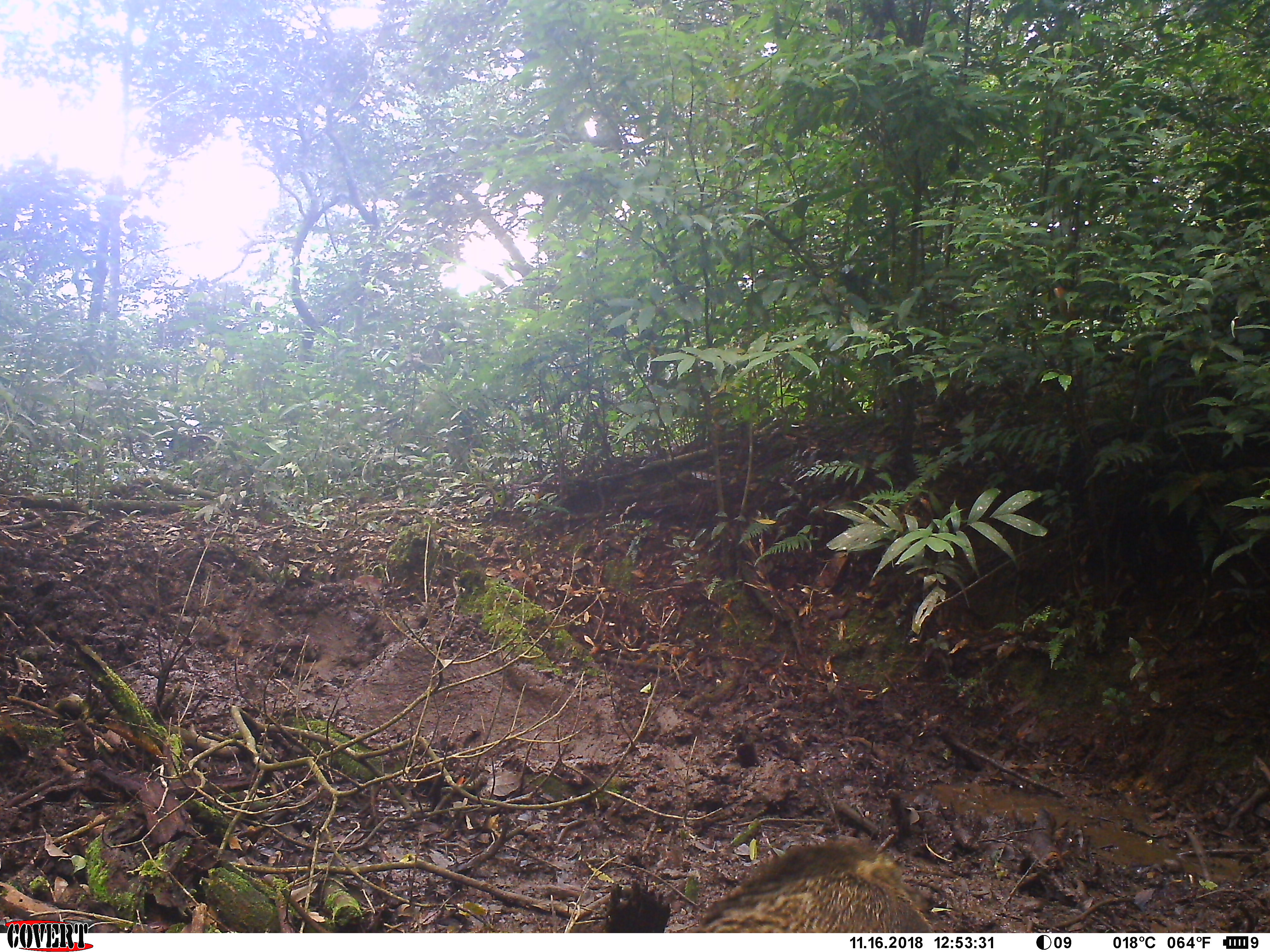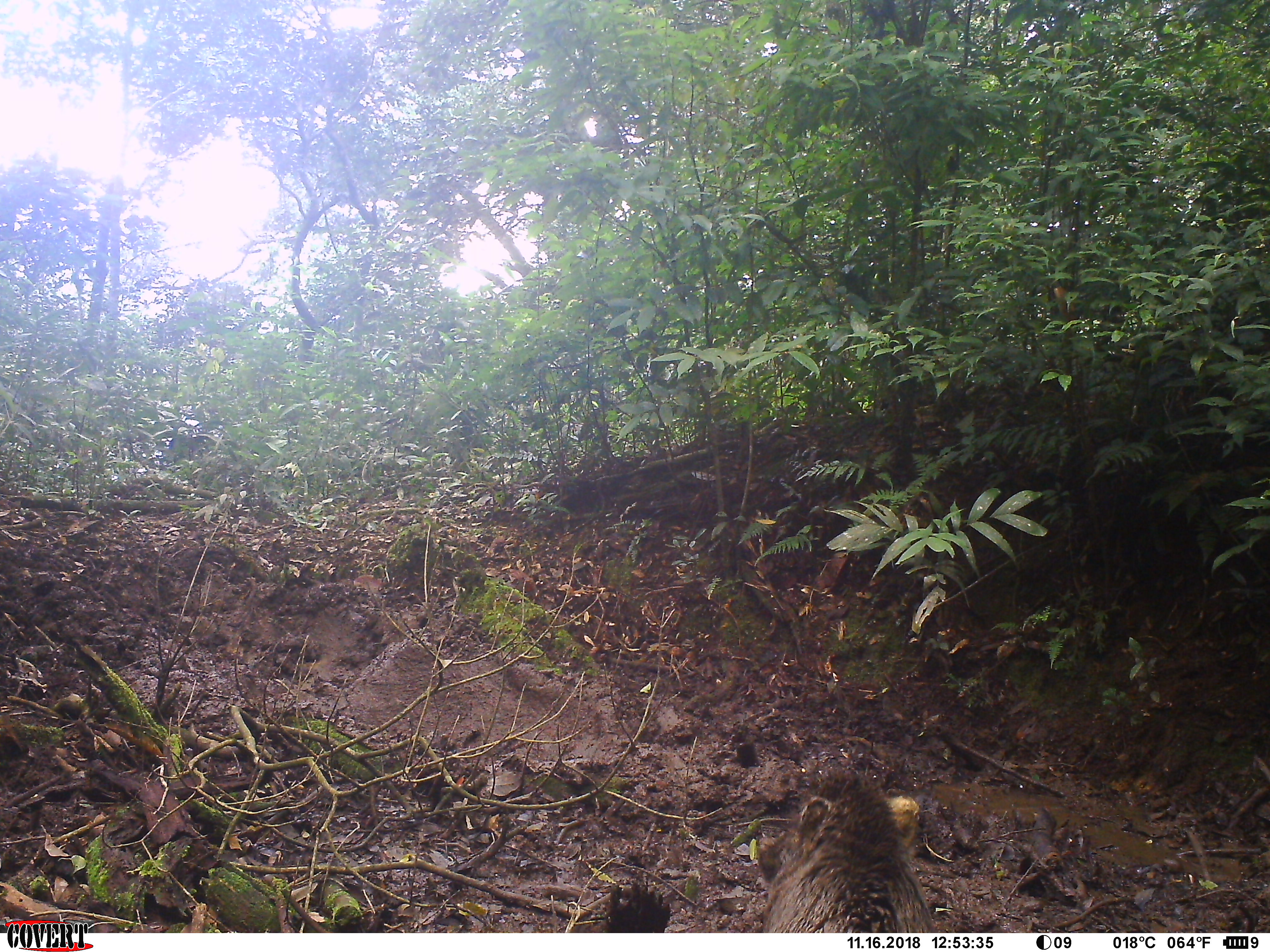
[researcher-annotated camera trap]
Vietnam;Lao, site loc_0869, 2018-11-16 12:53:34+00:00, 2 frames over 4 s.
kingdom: Animalia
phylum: Chordata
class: Mammalia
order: Artiodactyla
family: Suidae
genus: Sus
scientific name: Sus scrofa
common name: eurasian wild pig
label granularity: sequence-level